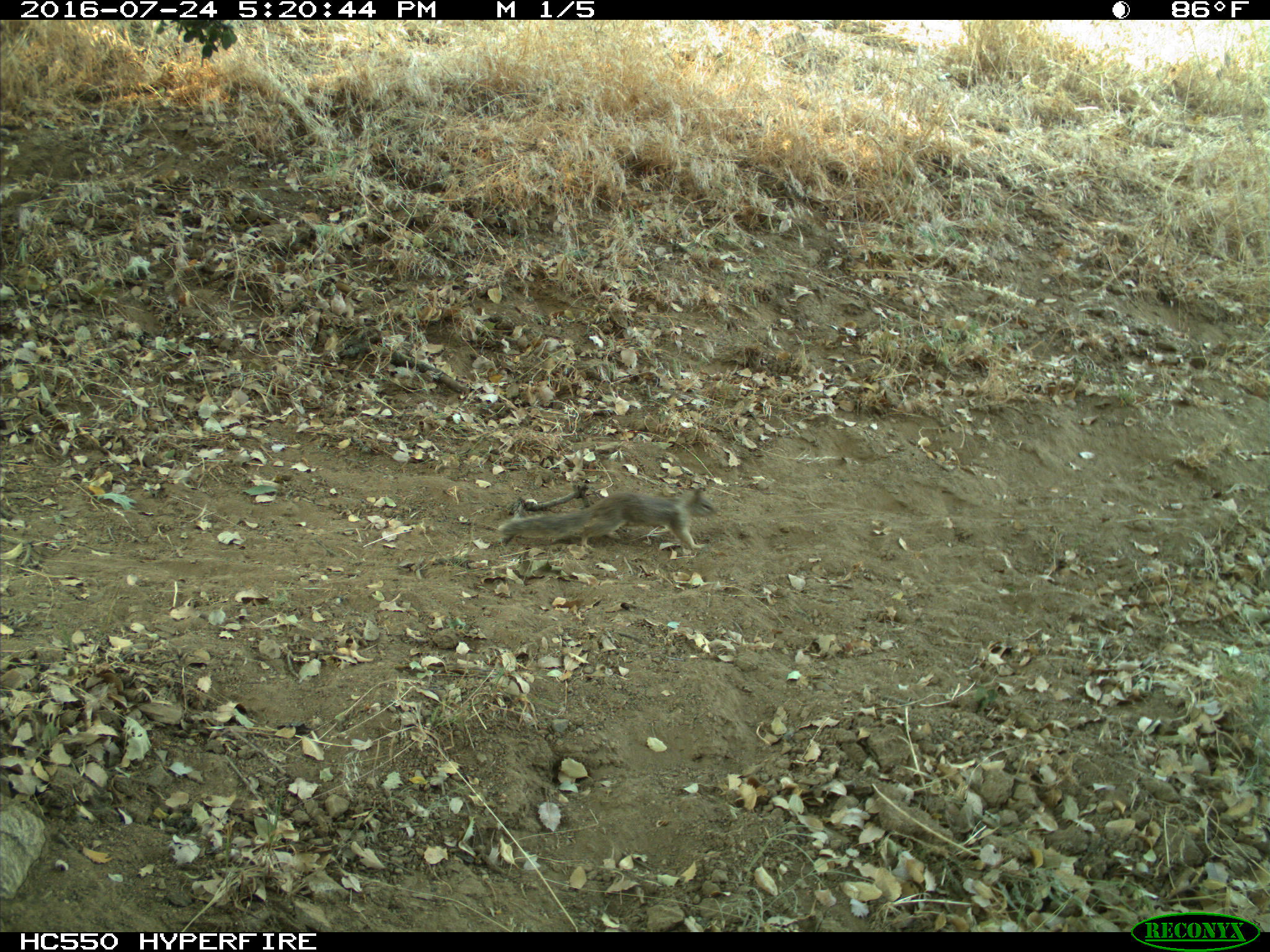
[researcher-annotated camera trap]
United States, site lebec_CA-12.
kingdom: Animalia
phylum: Chordata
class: Mammalia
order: Rodentia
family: Sciuridae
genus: Otospermophilus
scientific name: Otospermophilus beecheyi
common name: california ground squirrel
Otospermophilus beecheyi (california ground squirrel).